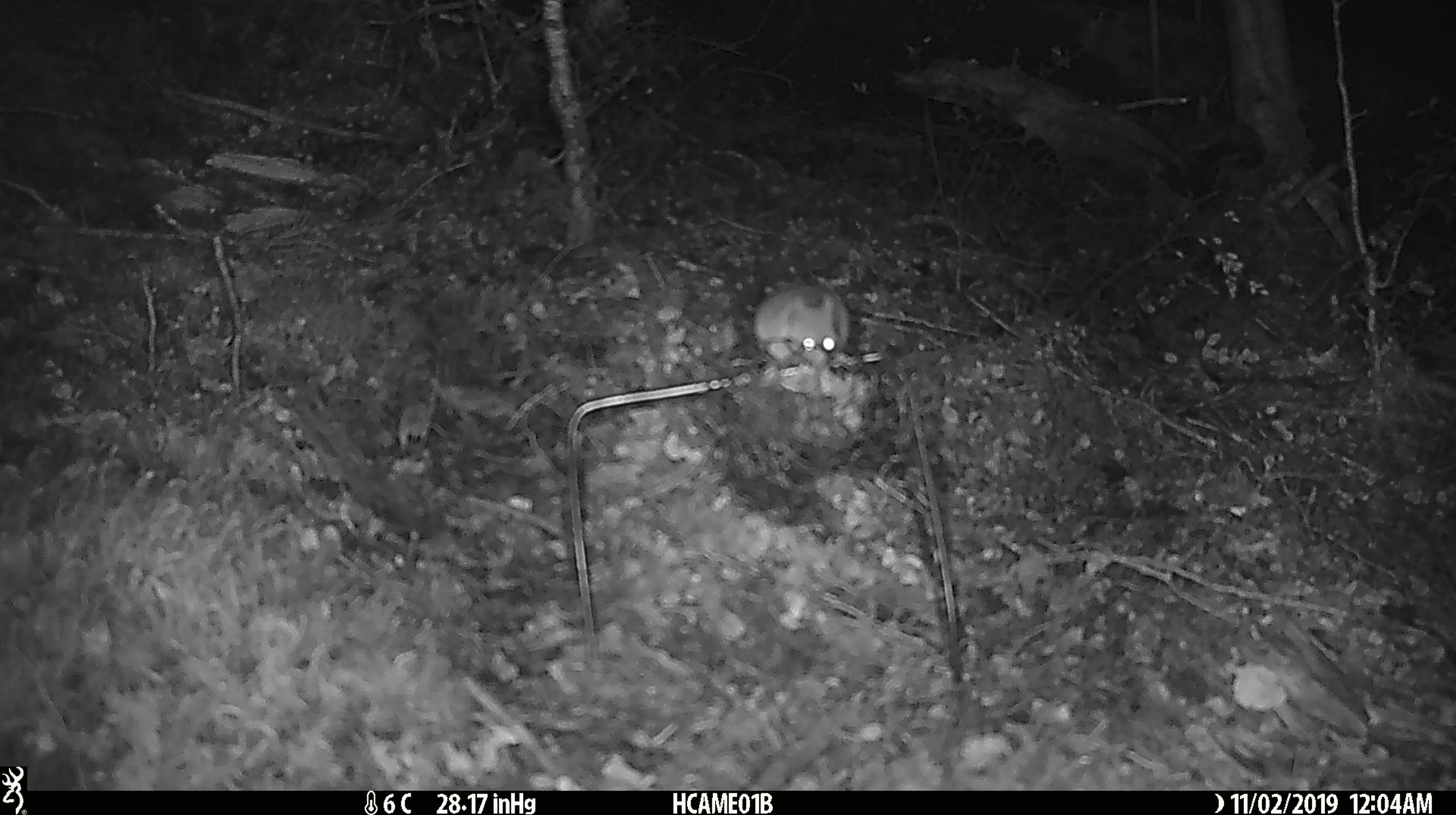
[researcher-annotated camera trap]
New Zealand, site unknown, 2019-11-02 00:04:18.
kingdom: Animalia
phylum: Chordata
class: Mammalia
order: Rodentia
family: Muridae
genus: Mus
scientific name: Mus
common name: mouse